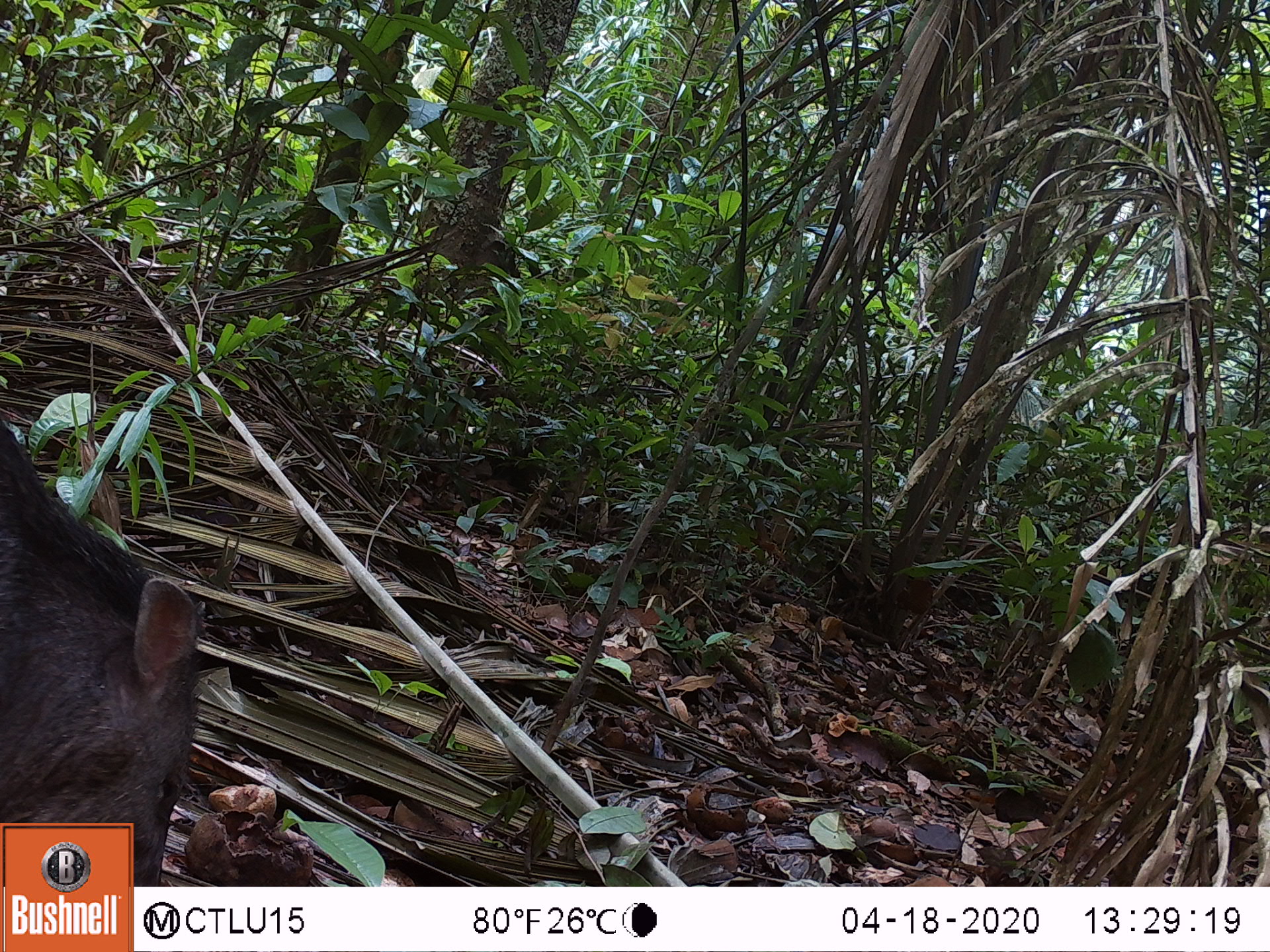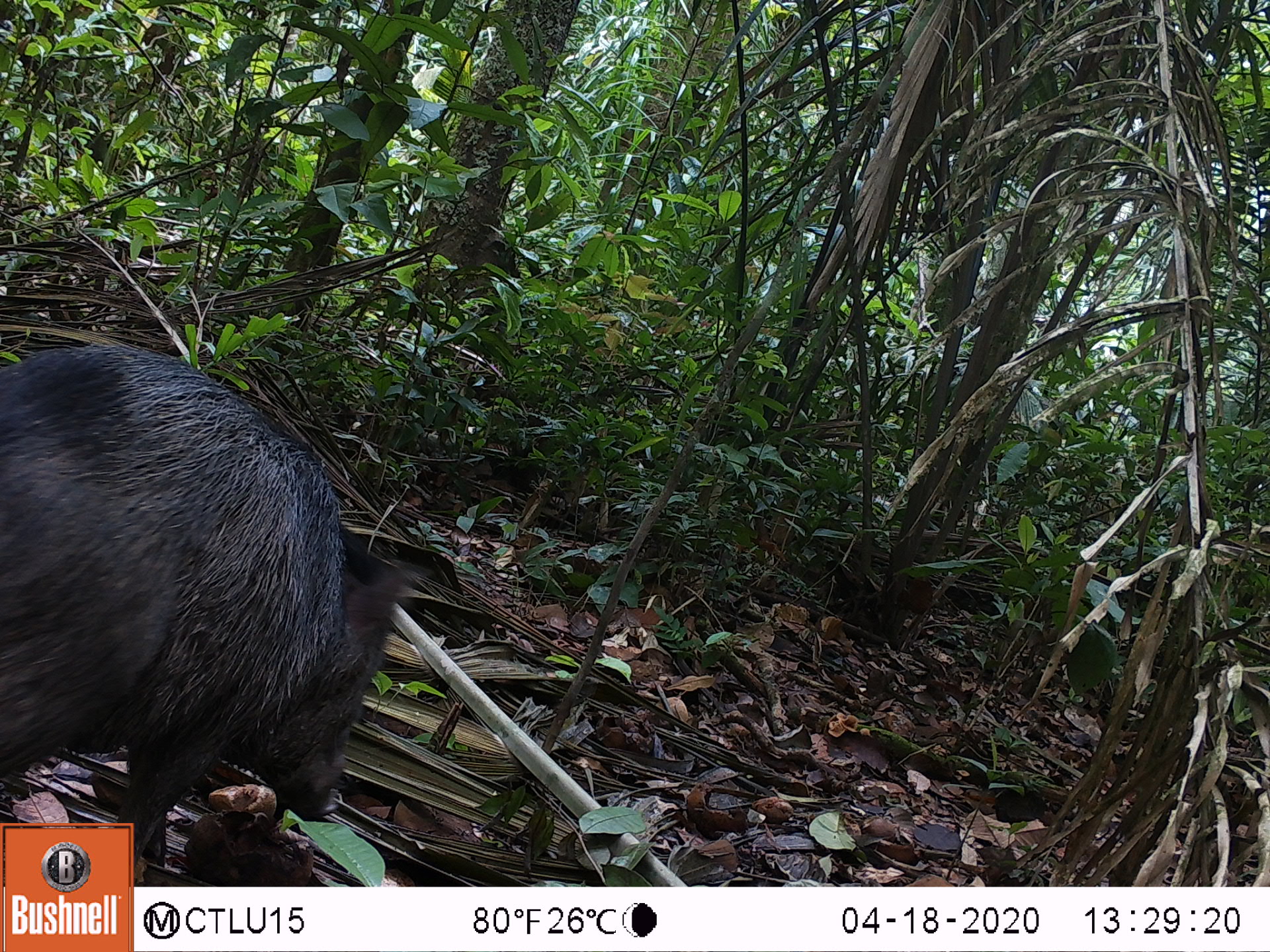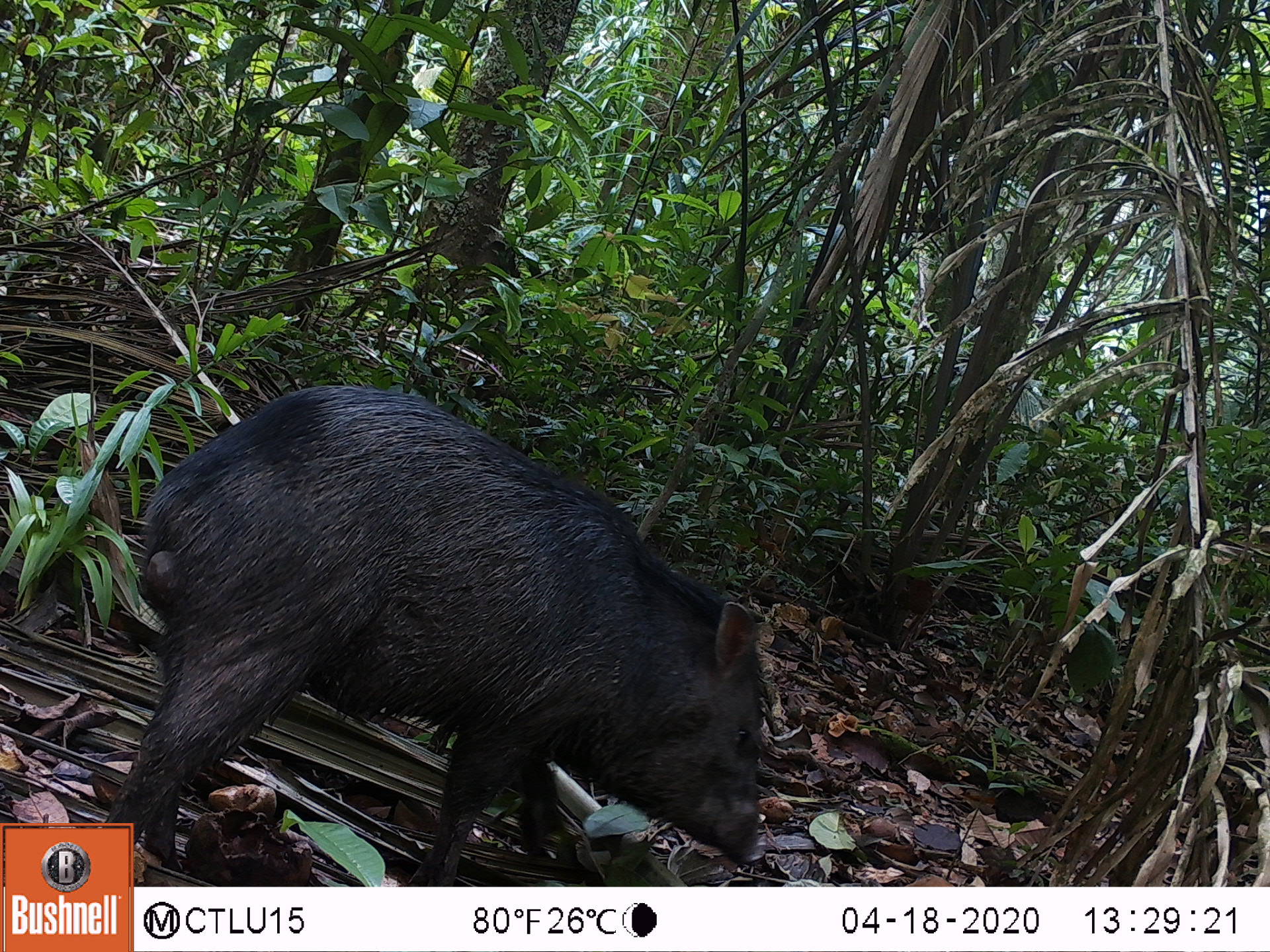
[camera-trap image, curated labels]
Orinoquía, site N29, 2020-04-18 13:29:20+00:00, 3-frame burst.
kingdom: Animalia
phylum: Chordata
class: Mammalia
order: Artiodactyla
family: Tayassuidae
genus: Pecari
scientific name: Pecari tajacu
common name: collared peccary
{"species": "collared peccary (Pecari tajacu)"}